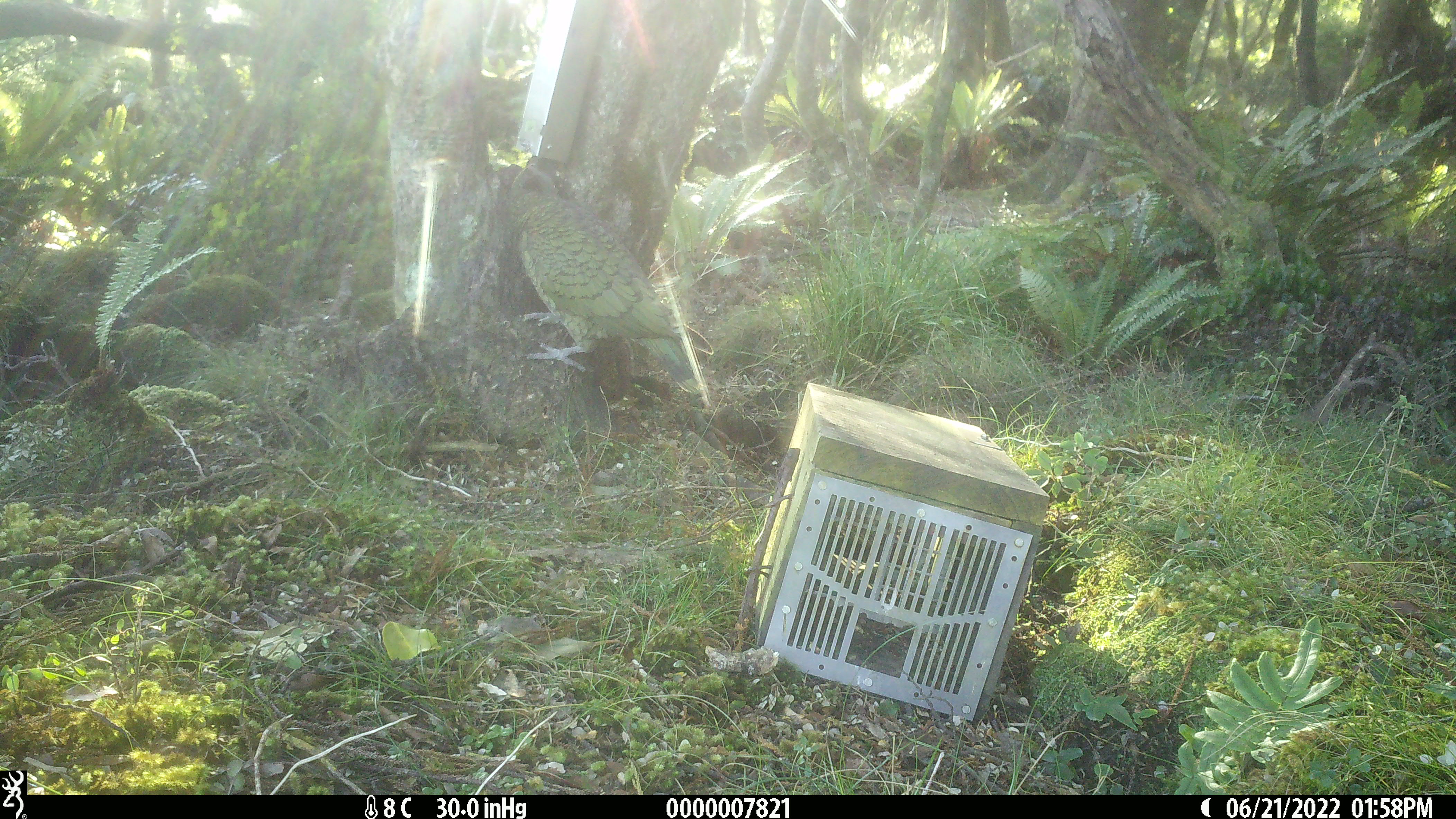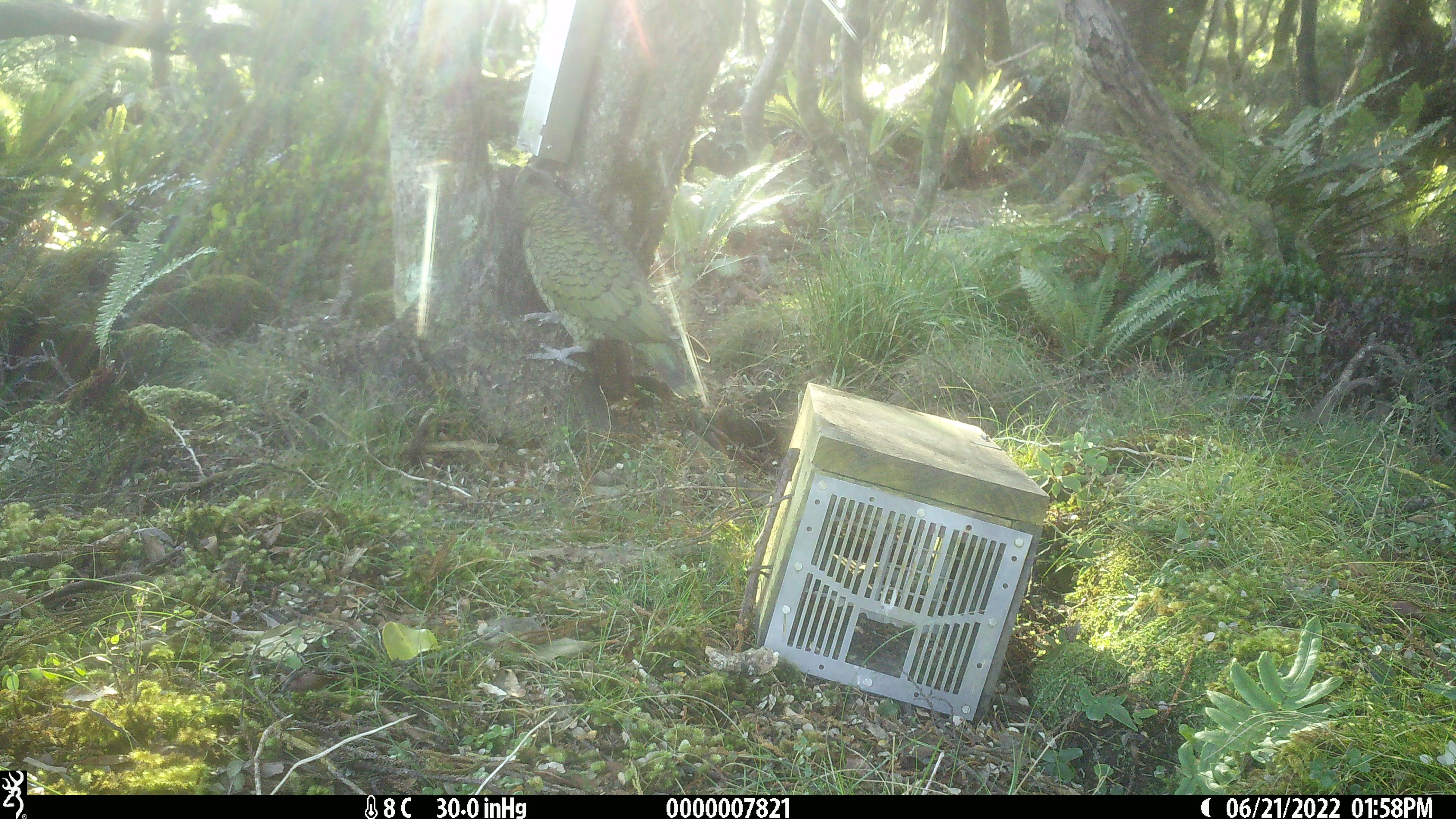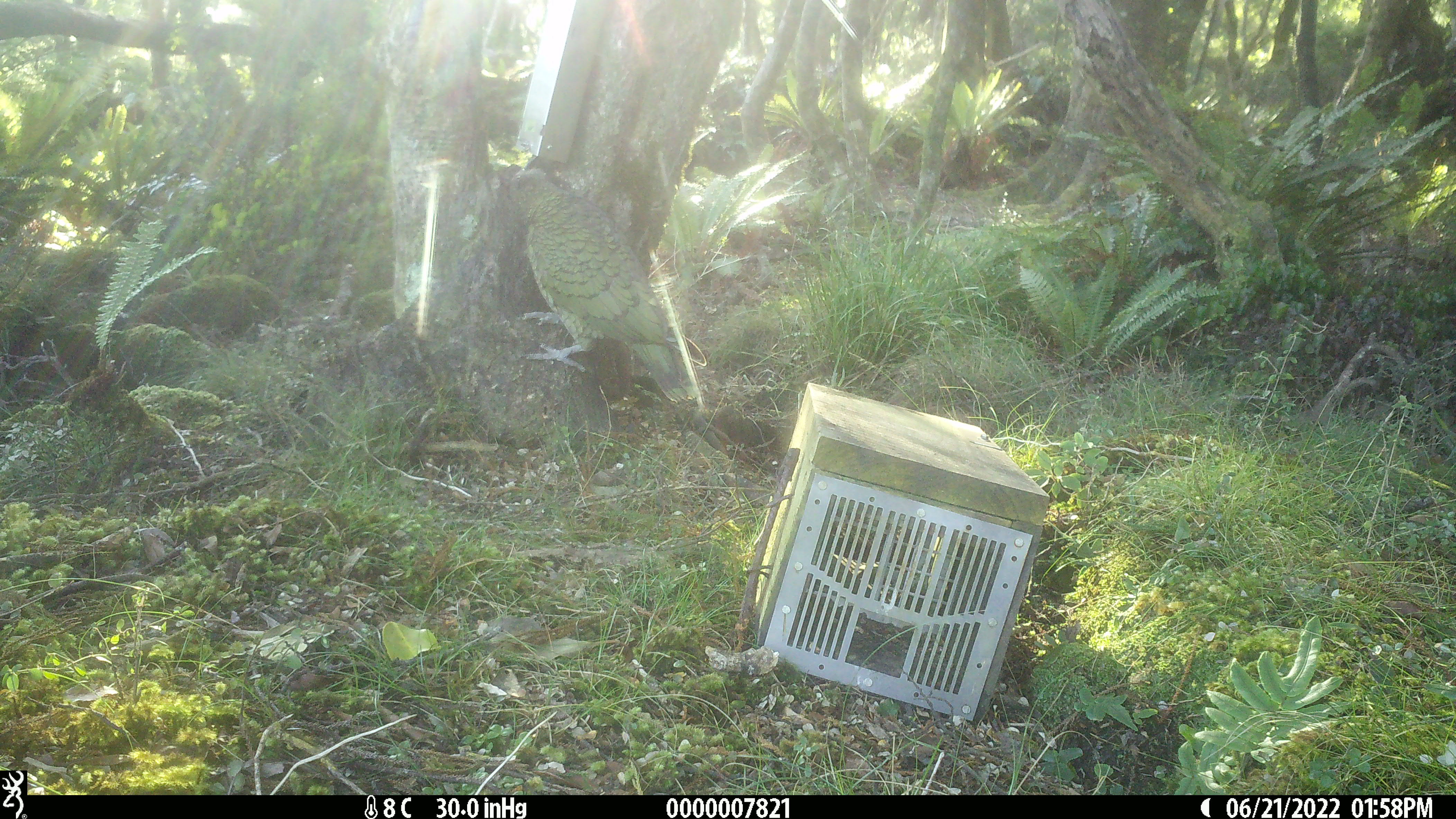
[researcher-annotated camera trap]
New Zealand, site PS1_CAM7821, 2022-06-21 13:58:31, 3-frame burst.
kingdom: Animalia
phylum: Chordata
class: Aves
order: Psittaciformes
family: Strigopidae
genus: Nestor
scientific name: Nestor notabilis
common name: kea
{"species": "kea (Nestor notabilis)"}